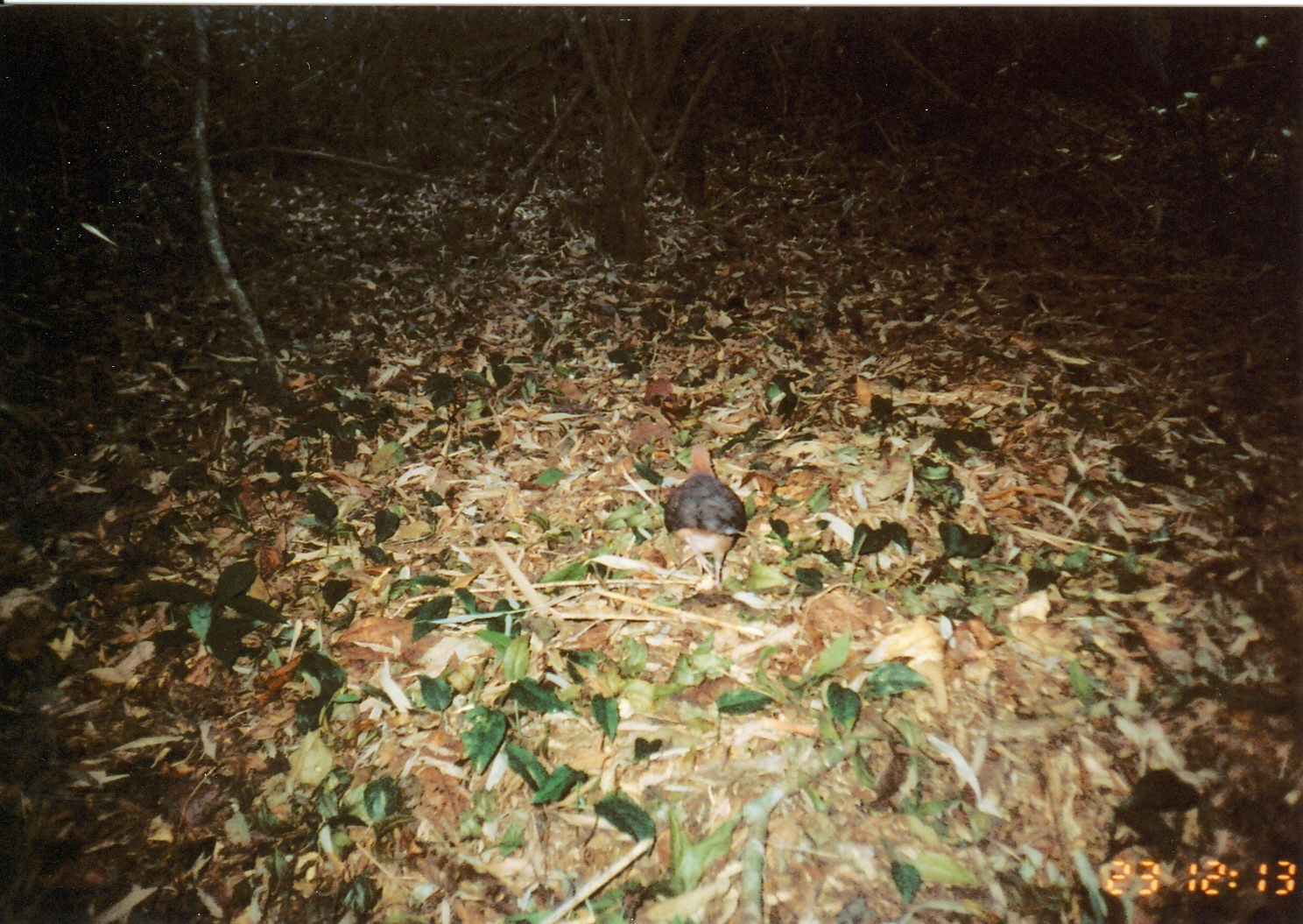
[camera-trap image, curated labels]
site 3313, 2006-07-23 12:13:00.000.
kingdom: Animalia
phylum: Chordata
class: Aves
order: Columbiformes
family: Columbidae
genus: Columba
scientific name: Columba larvata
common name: lemon dove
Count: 1.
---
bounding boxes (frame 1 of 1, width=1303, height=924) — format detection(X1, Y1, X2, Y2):
columba larvata: detection(663, 439, 749, 591)